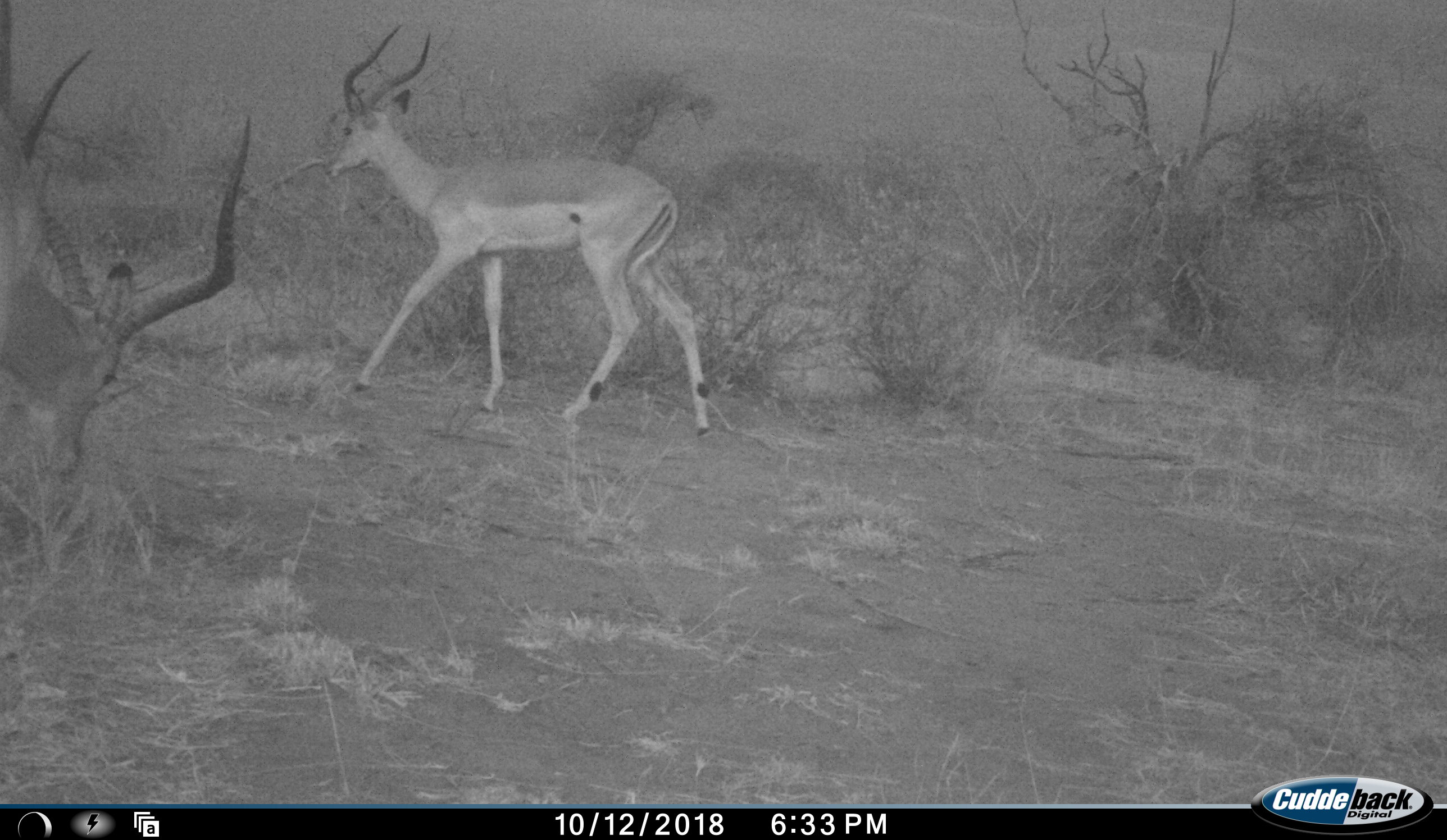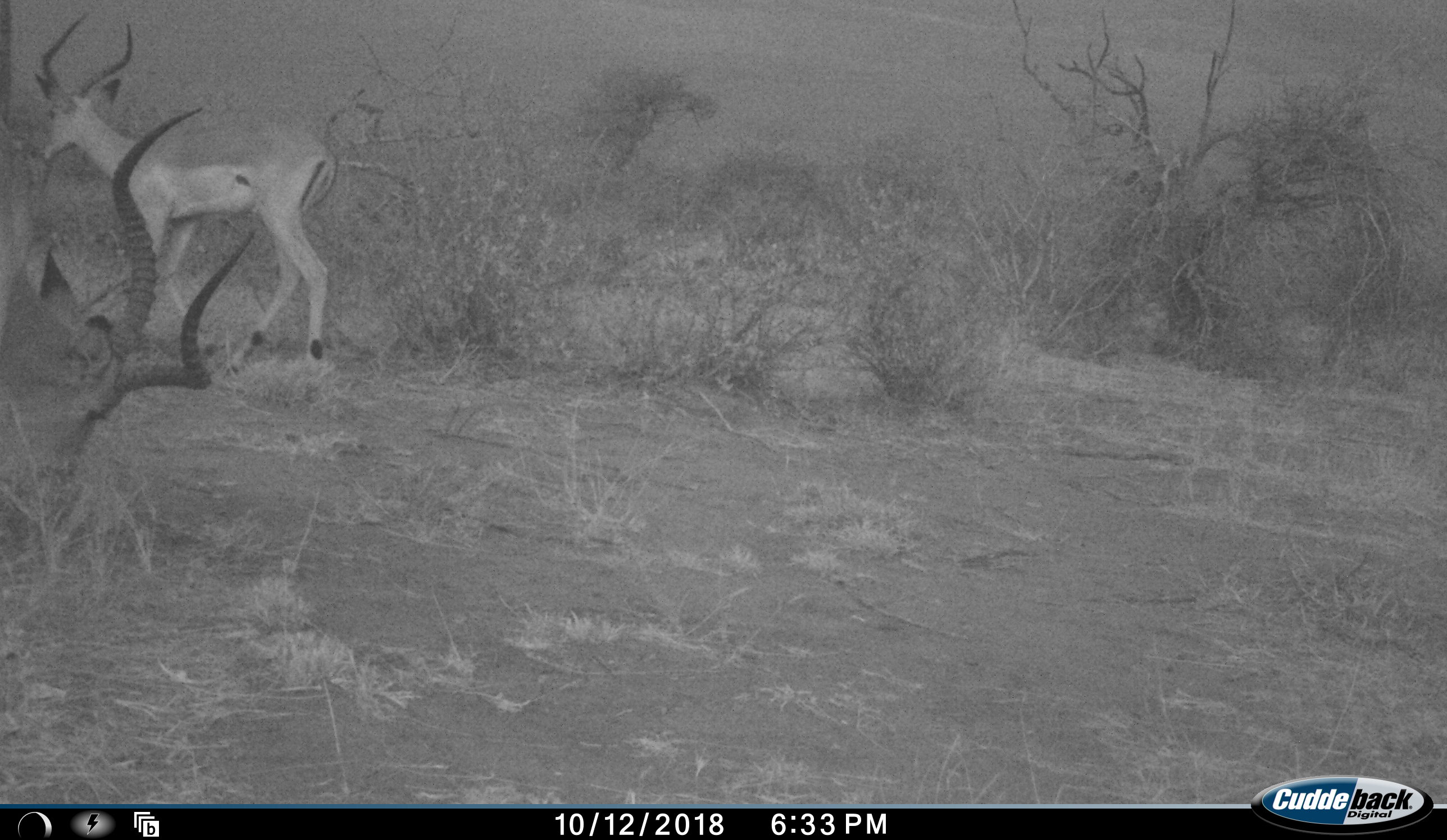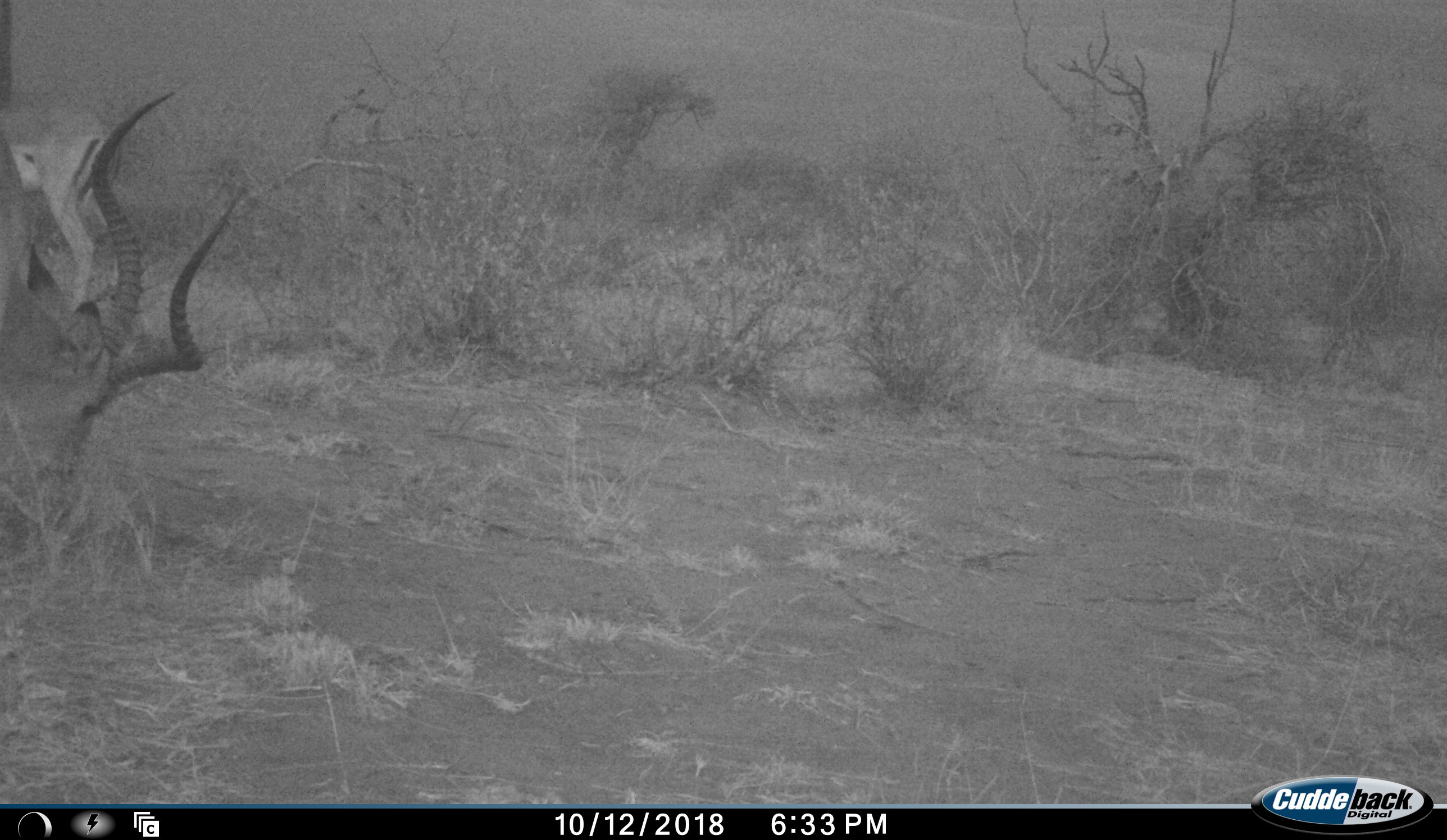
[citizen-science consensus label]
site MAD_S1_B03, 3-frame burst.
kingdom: Animalia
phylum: Chordata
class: Mammalia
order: Artiodactyla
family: Bovidae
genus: Aepyceros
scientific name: Aepyceros melampus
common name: impala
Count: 2.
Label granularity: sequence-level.